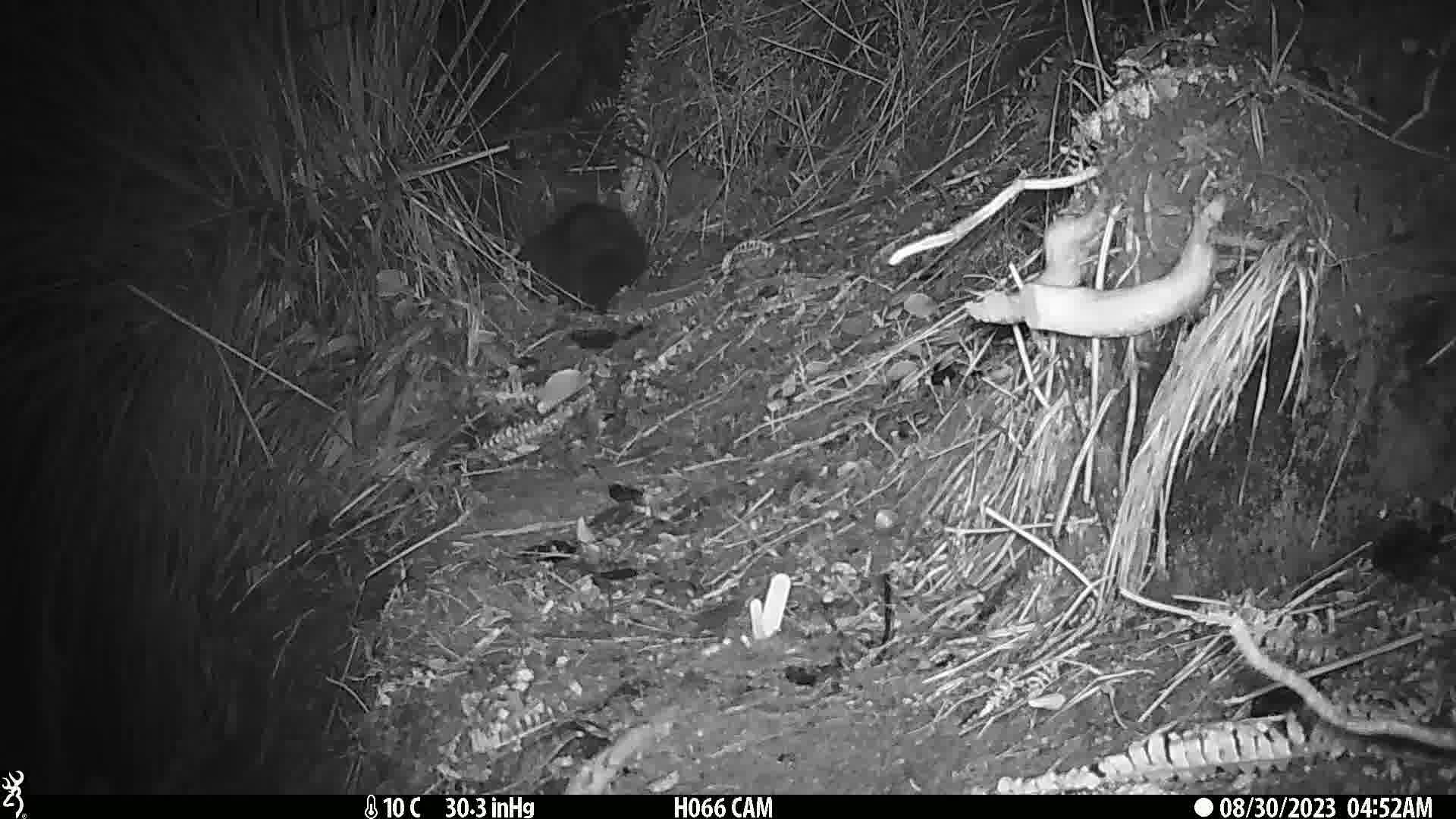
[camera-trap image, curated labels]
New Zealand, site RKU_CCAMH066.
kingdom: Animalia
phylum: Chordata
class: Mammalia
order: Diprotodontia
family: Phalangeridae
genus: Trichosurus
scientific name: Trichosurus vulpecula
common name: common brushtail possum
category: possum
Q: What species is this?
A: Possum (common brushtail possum) (Trichosurus vulpecula).